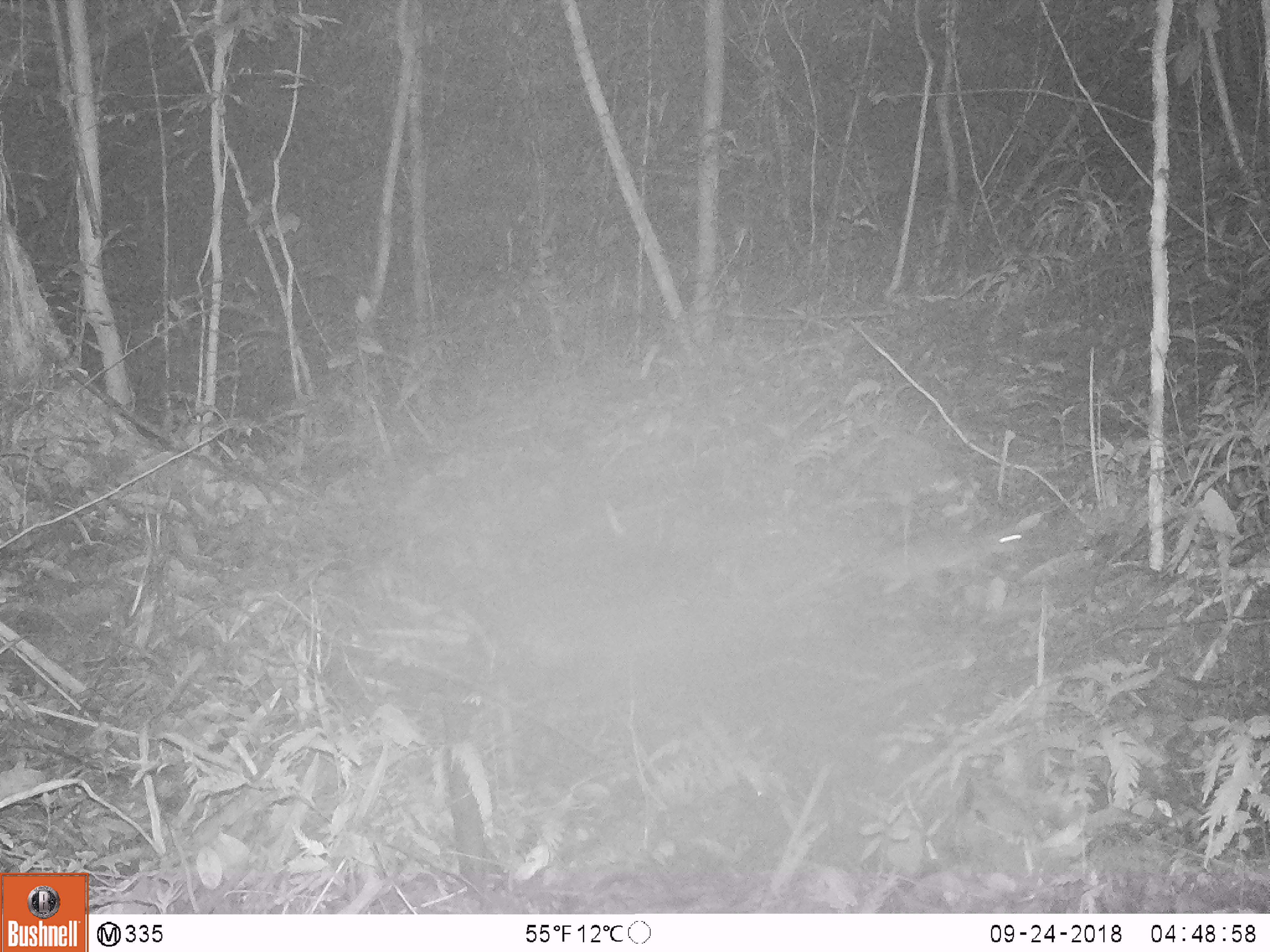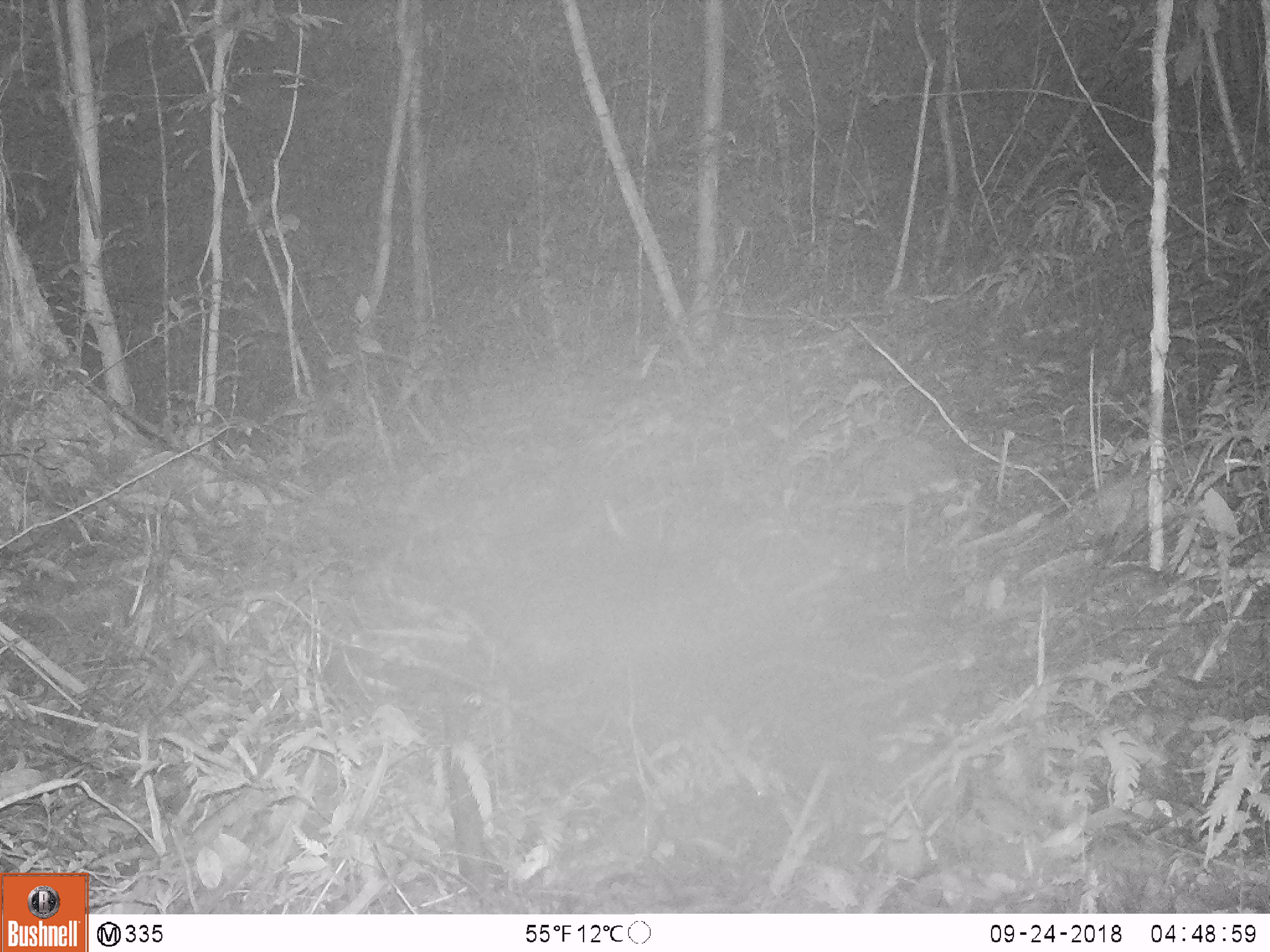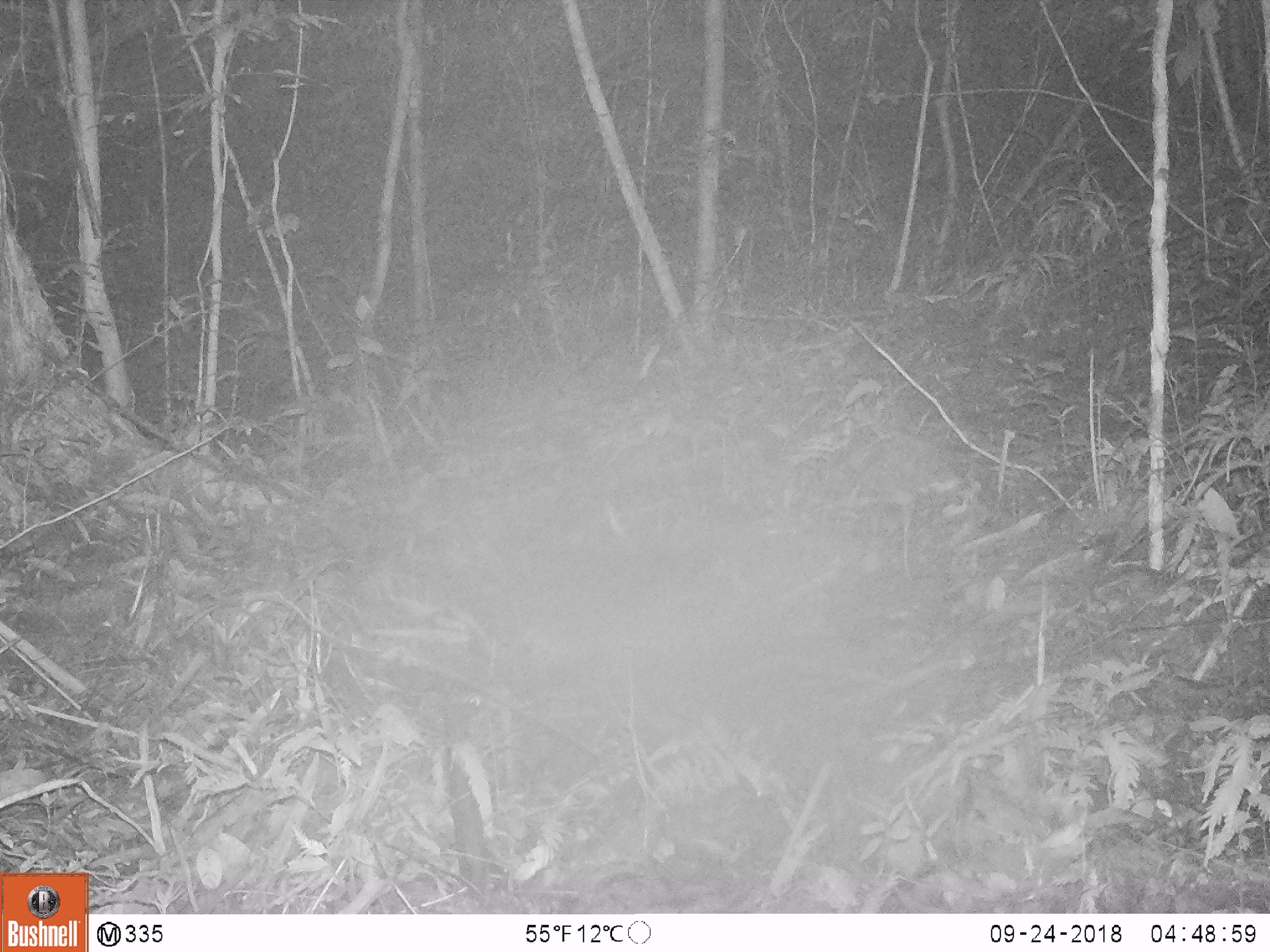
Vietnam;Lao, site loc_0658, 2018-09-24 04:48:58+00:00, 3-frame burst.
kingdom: Animalia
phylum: Chordata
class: Mammalia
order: Rodentia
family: Muridae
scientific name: Muridae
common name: old-world mice and rats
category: unidentified murid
Unidentified murid (old-world mice and rats) (Muridae). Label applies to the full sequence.